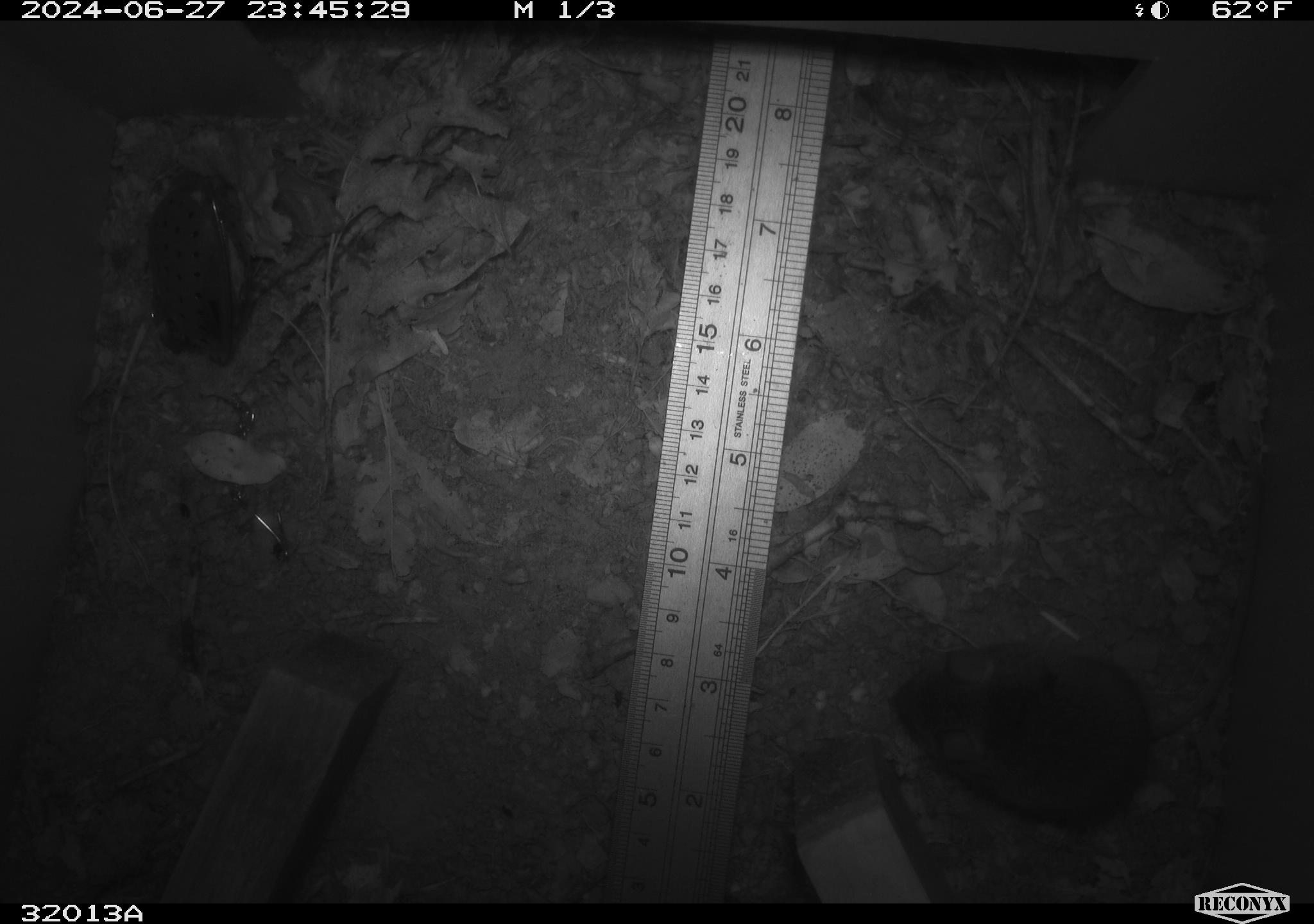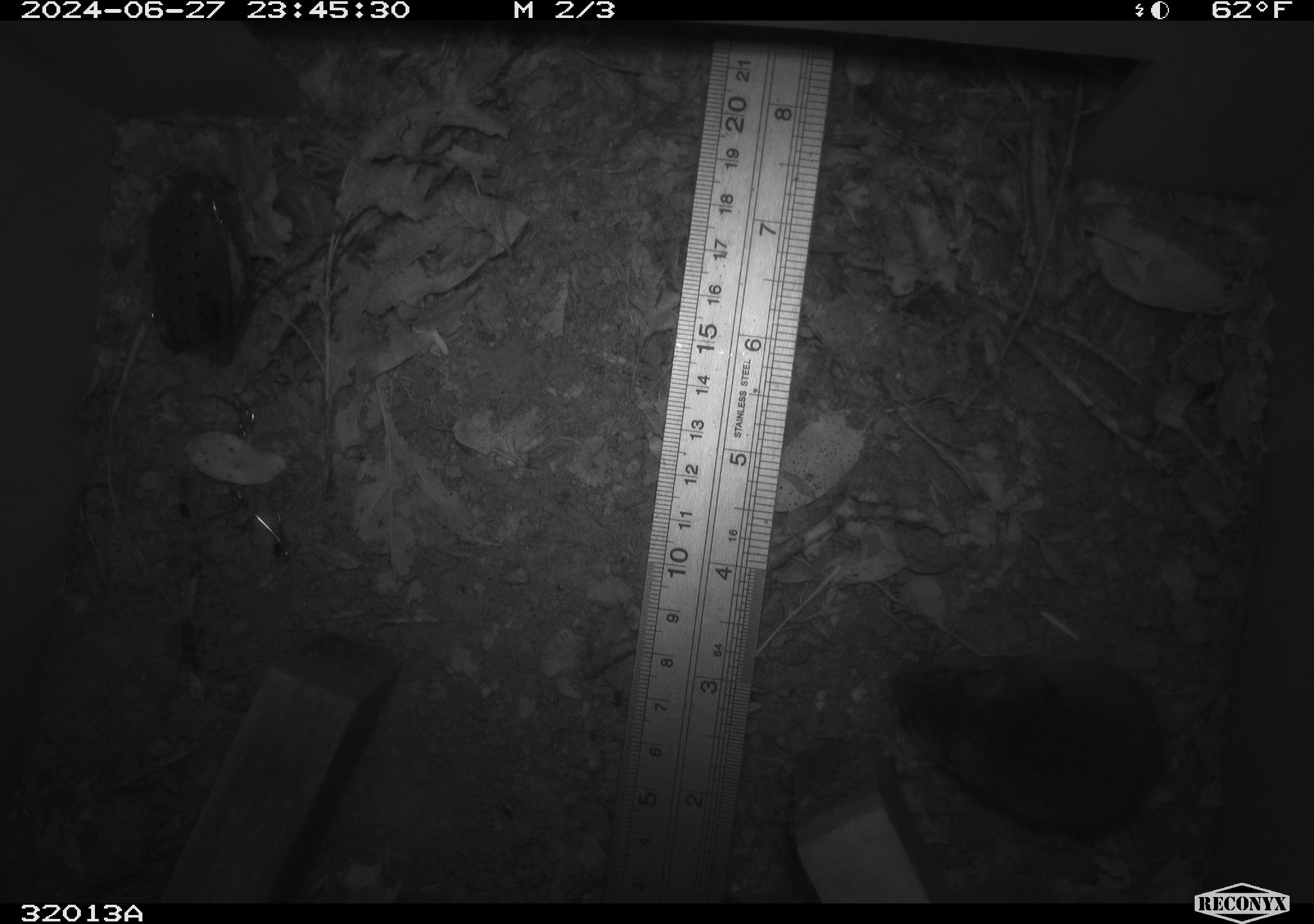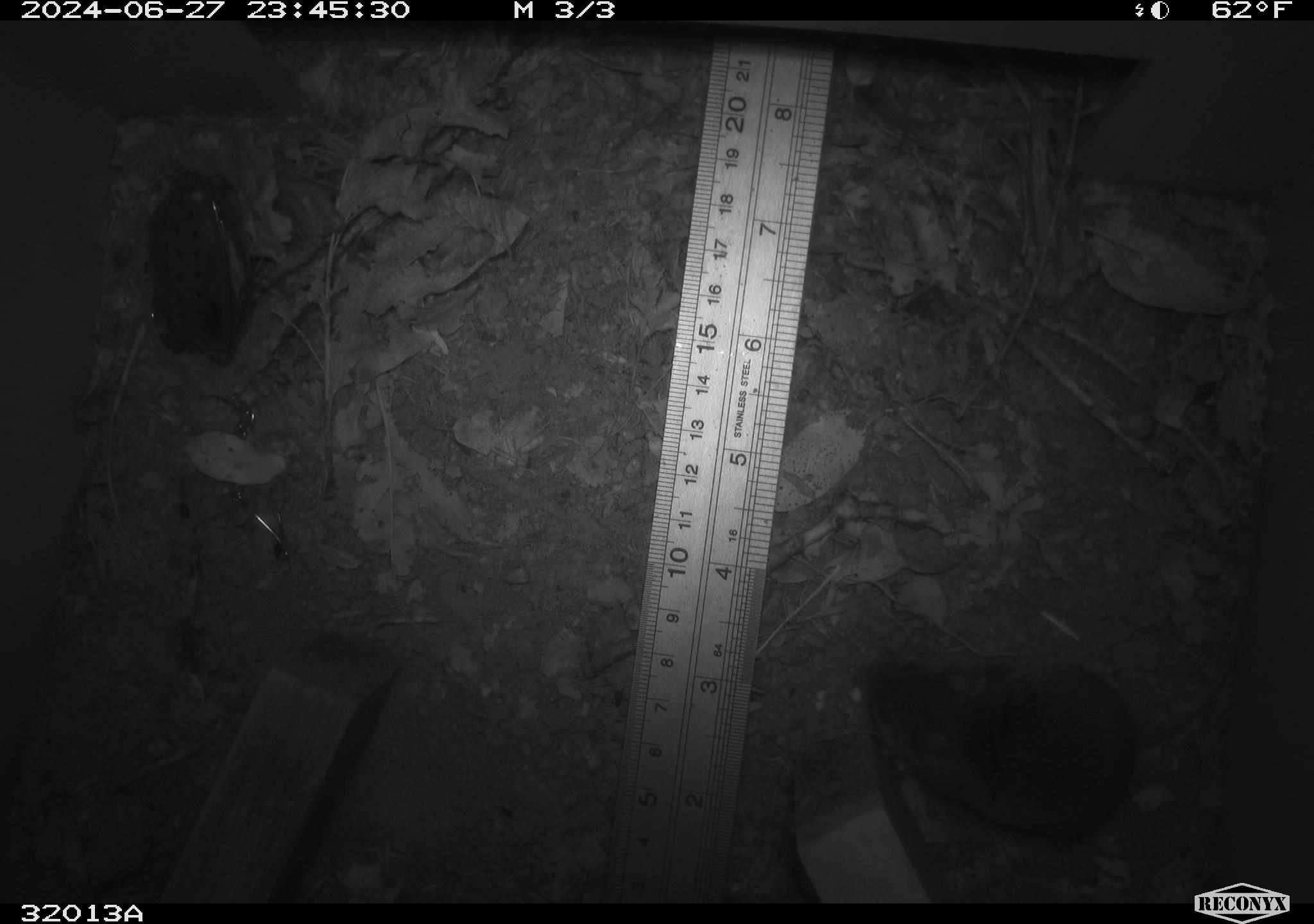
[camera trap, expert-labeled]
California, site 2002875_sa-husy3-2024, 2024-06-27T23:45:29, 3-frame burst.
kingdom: Animalia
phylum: Chordata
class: Mammalia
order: Rodentia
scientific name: Rodentia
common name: rodent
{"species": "rodent (Rodentia)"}